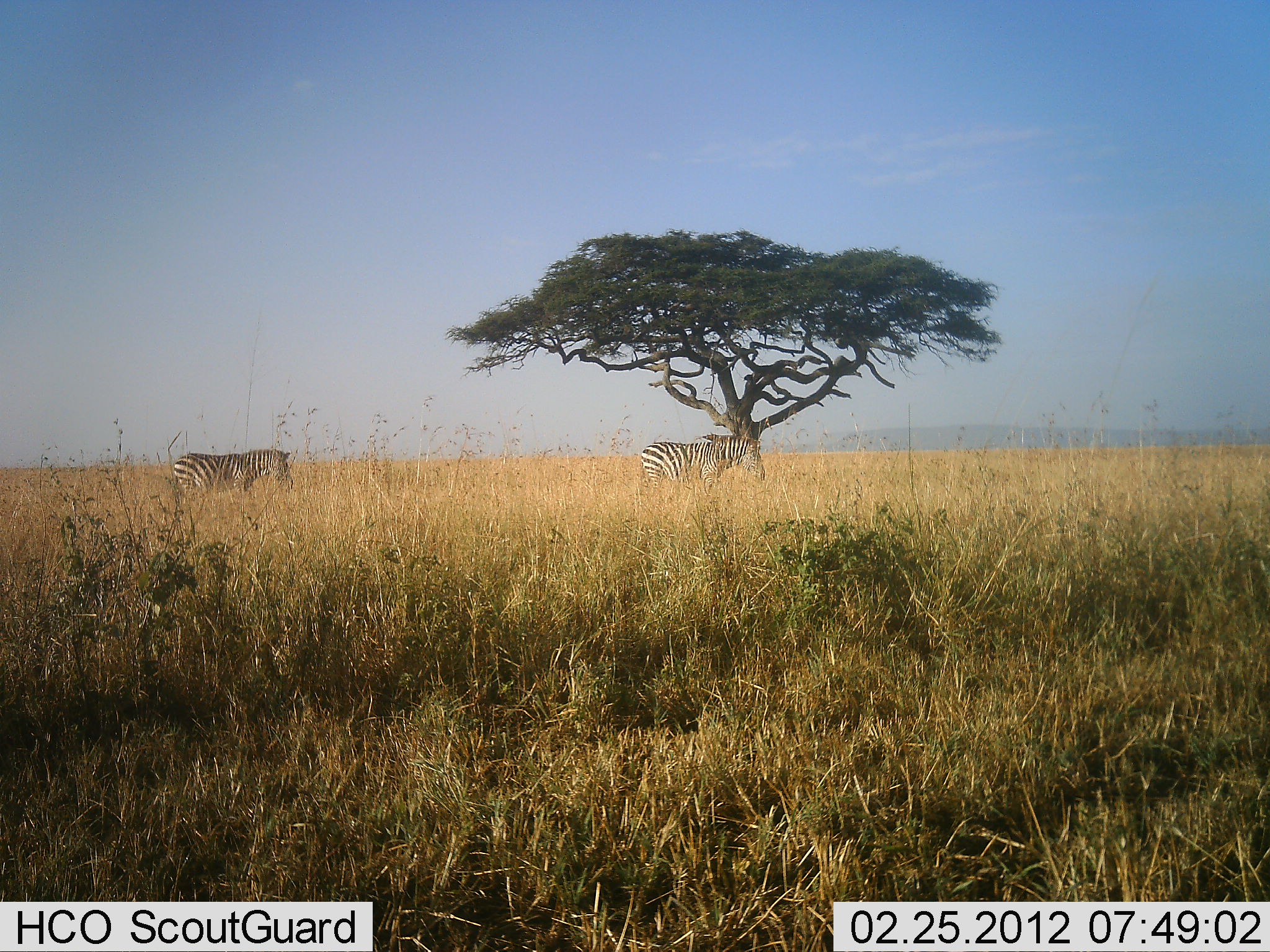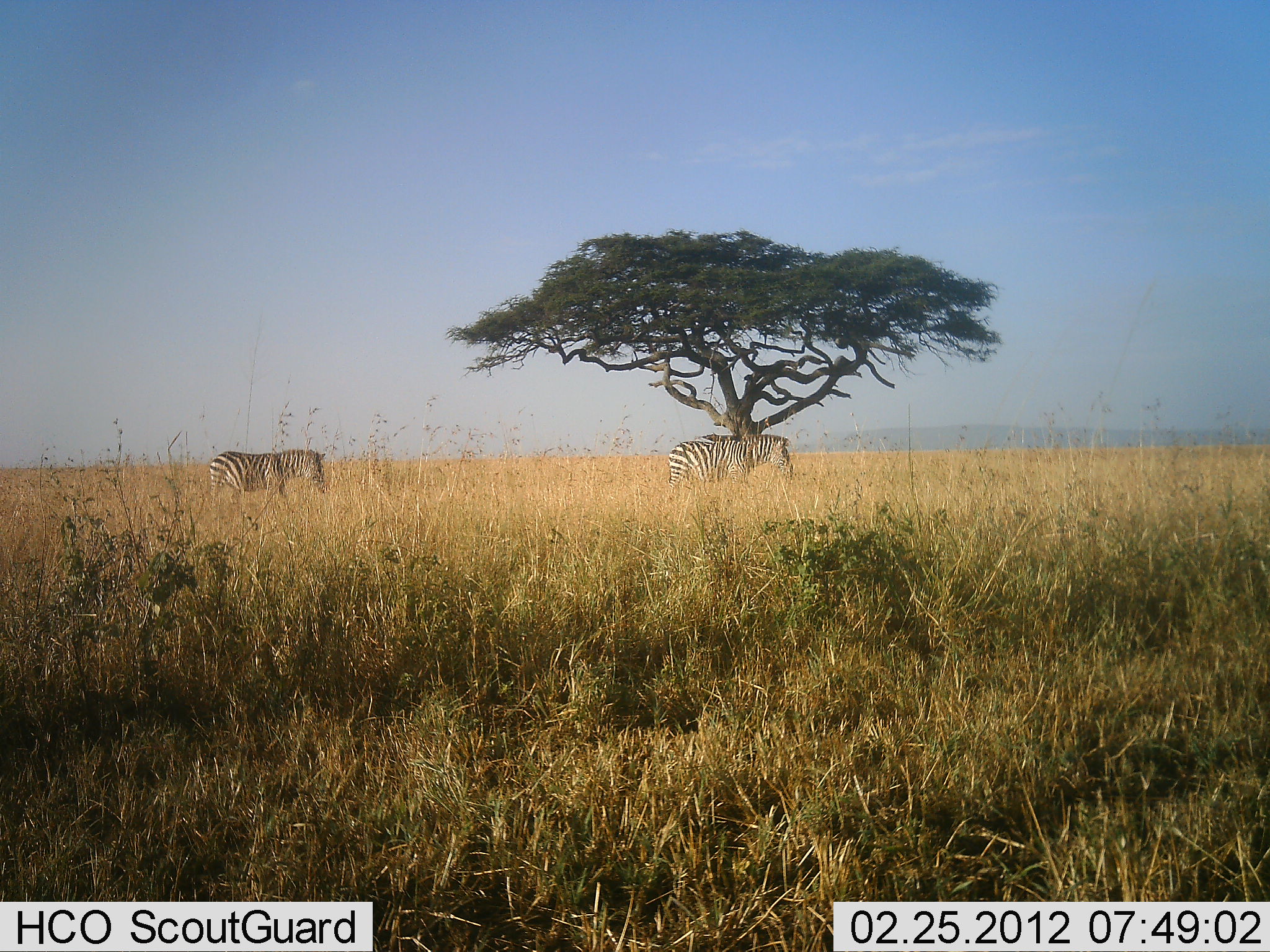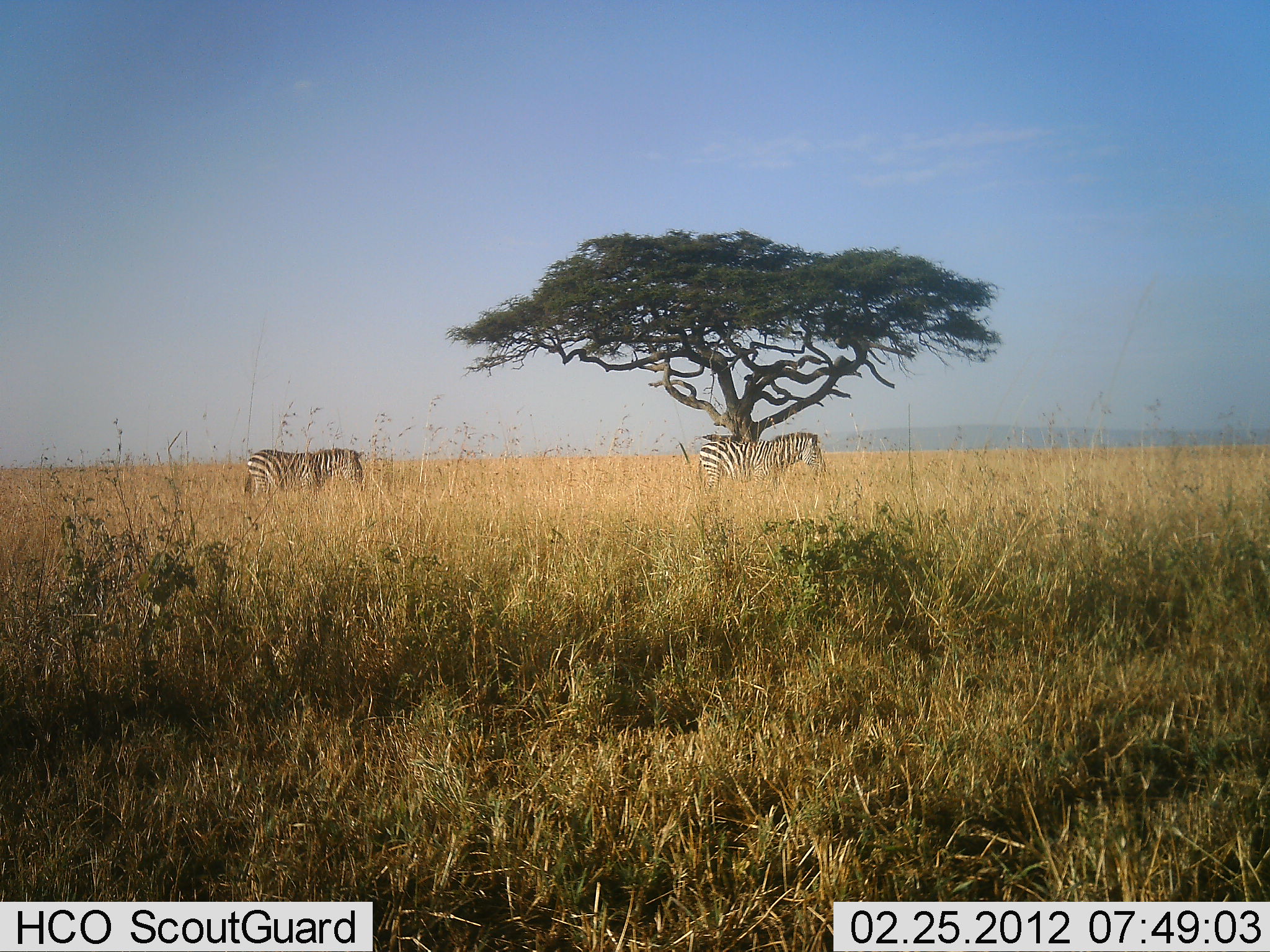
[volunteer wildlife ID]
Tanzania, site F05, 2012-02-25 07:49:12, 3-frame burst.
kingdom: Animalia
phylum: Chordata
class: Mammalia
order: Perissodactyla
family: Equidae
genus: Equus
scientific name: Equus quagga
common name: plains zebra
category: zebra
Zebra (plains zebra) (Equus quagga), count 2. Behavior (volunteer vote fractions): standing 0%, resting 0%, moving 100%, interacting 0%. Young present (vote fraction): 6%. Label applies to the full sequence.